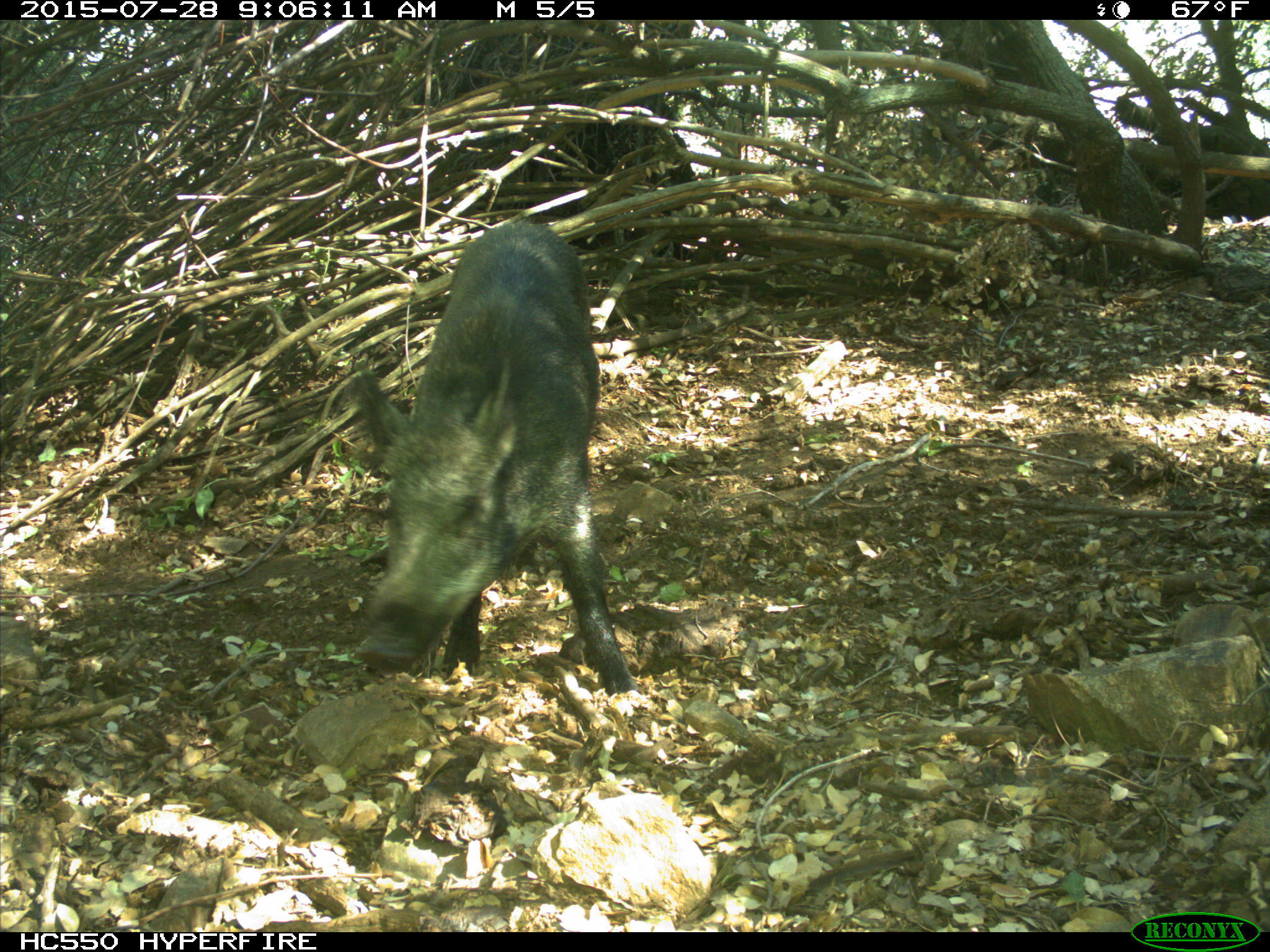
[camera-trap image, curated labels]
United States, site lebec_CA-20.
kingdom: Animalia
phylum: Chordata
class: Mammalia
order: Artiodactyla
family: Suidae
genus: Sus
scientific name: Sus scrofa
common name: wild boar